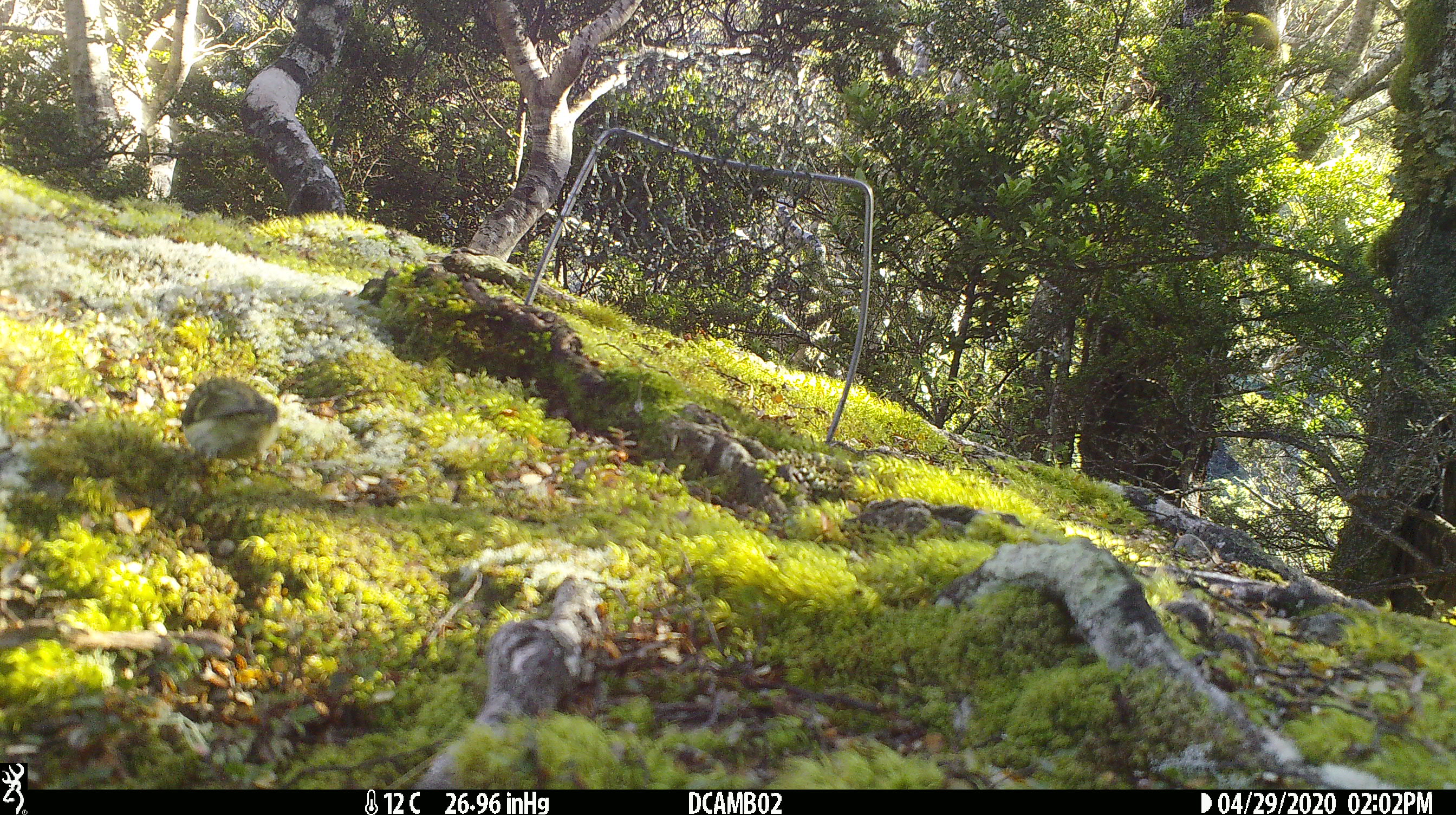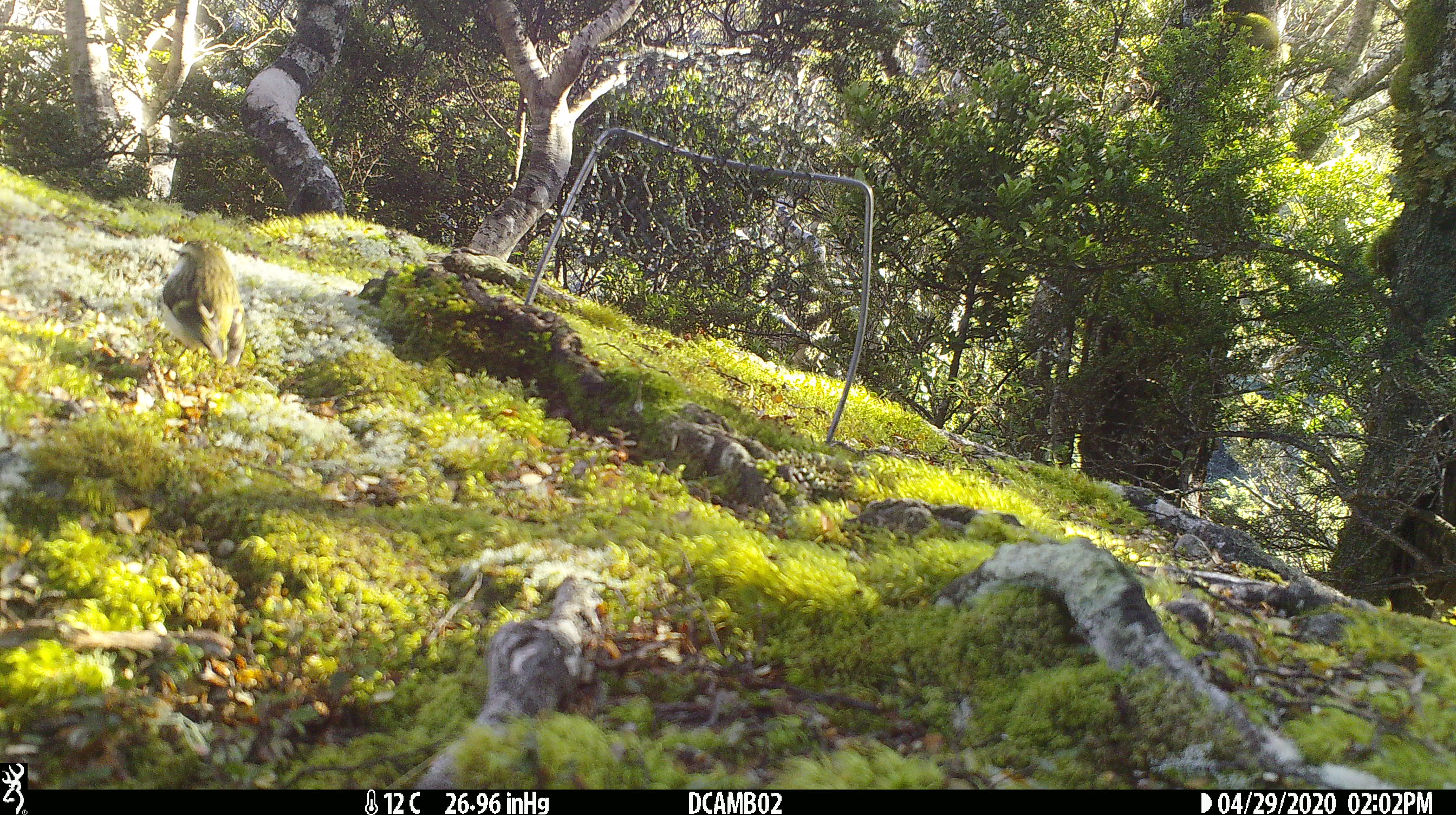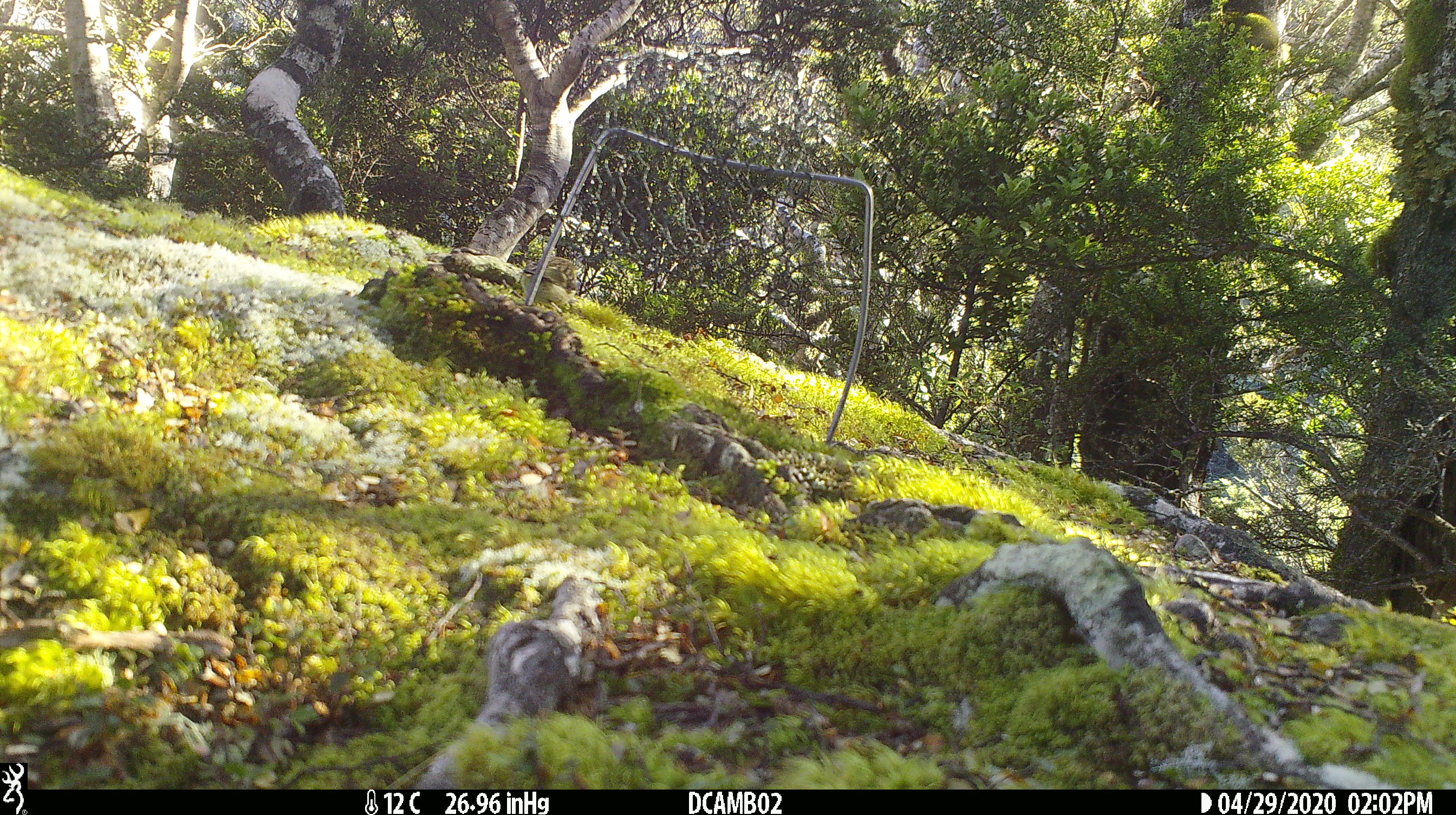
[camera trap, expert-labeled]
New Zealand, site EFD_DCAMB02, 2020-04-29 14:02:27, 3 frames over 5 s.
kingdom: Animalia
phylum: Chordata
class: Aves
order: Passeriformes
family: Acanthisittidae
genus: Acanthisitta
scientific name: Acanthisitta chloris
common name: rifleman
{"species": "rifleman (Acanthisitta chloris)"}